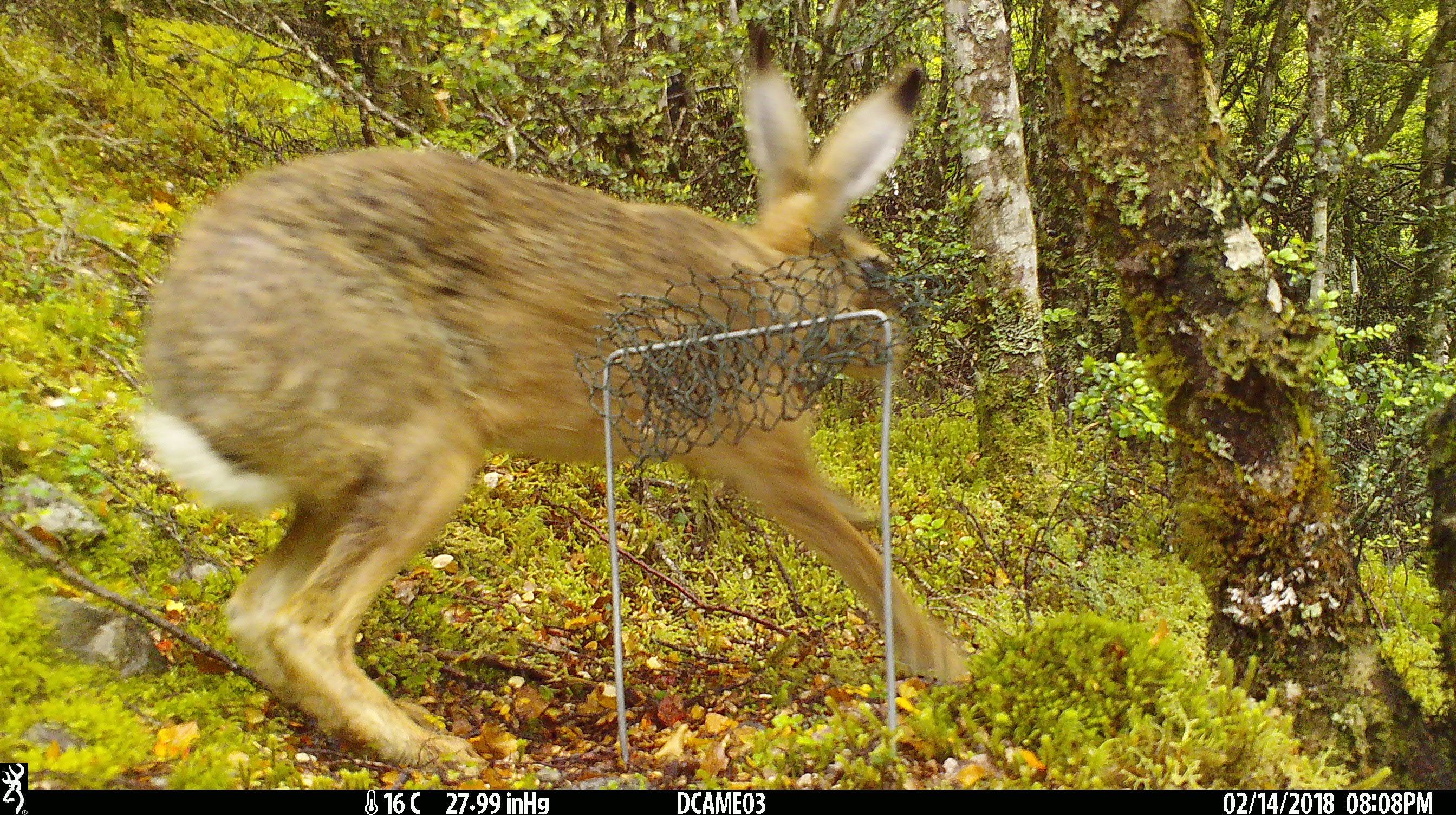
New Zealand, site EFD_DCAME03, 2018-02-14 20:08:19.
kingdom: Animalia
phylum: Chordata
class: Mammalia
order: Lagomorpha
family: Leporidae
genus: Lepus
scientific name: Lepus europaeus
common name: brown hare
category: hare